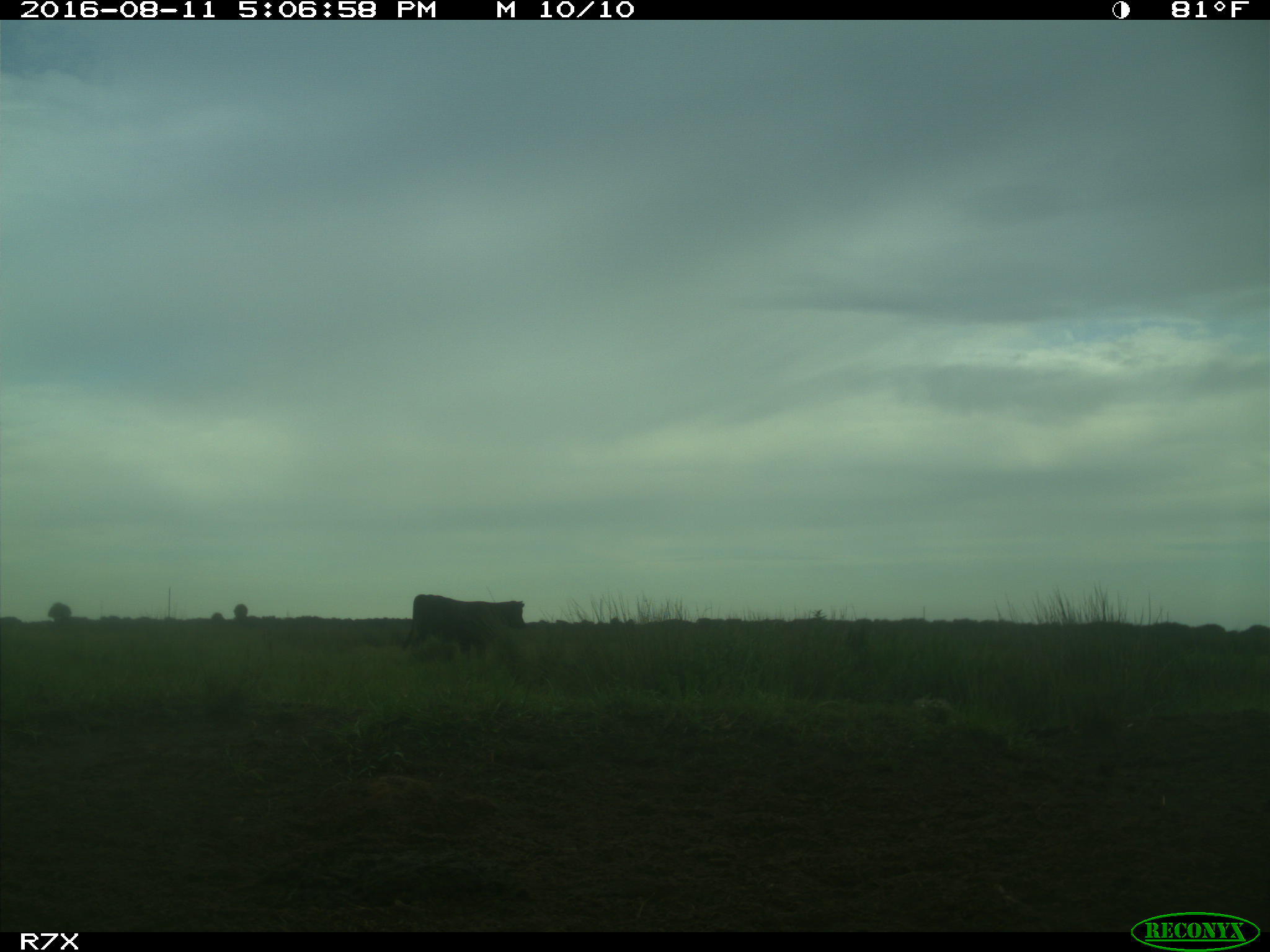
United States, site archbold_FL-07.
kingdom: Animalia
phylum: Chordata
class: Mammalia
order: Artiodactyla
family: Bovidae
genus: Bos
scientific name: Bos taurus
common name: domestic cow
Bos taurus (domestic cow).